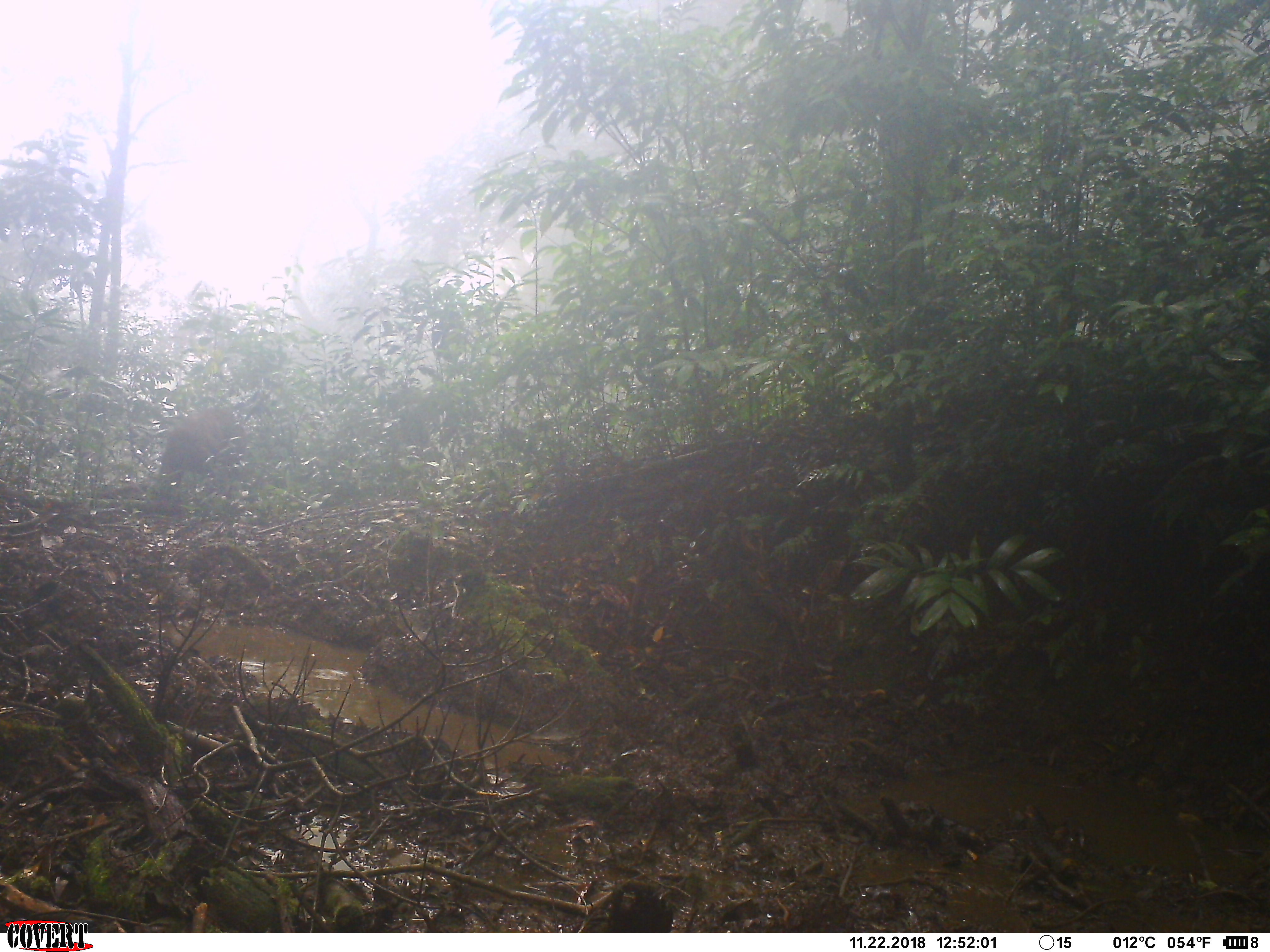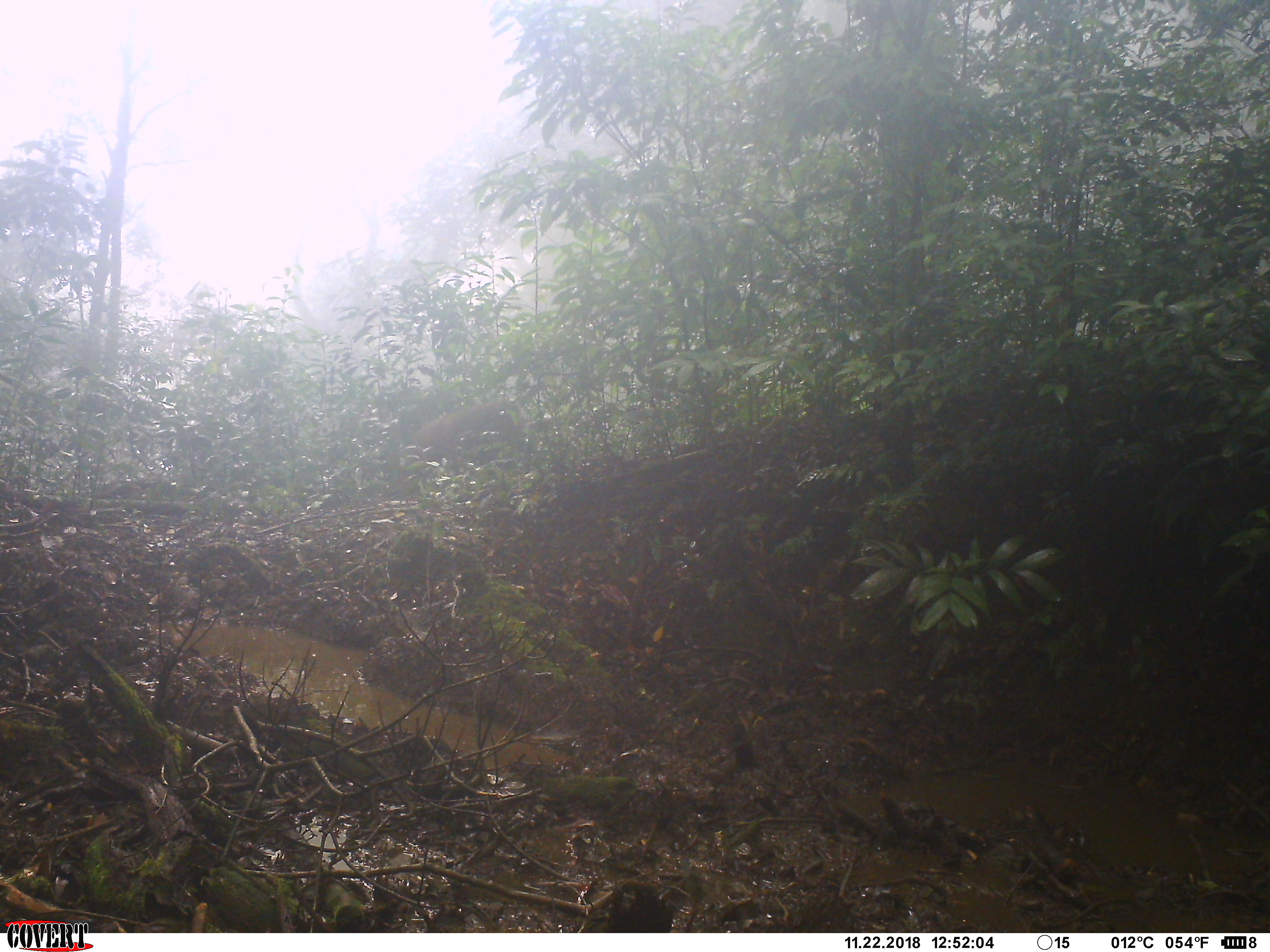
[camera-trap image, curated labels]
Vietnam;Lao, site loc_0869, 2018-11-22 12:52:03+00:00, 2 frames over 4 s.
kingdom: Animalia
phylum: Chordata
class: Mammalia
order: Primates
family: Cercopithecidae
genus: Macaca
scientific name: Macaca arctoides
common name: stump-tailed macaque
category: stump tailed macaque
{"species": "stump tailed macaque (stump-tailed macaque) (Macaca arctoides)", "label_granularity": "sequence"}